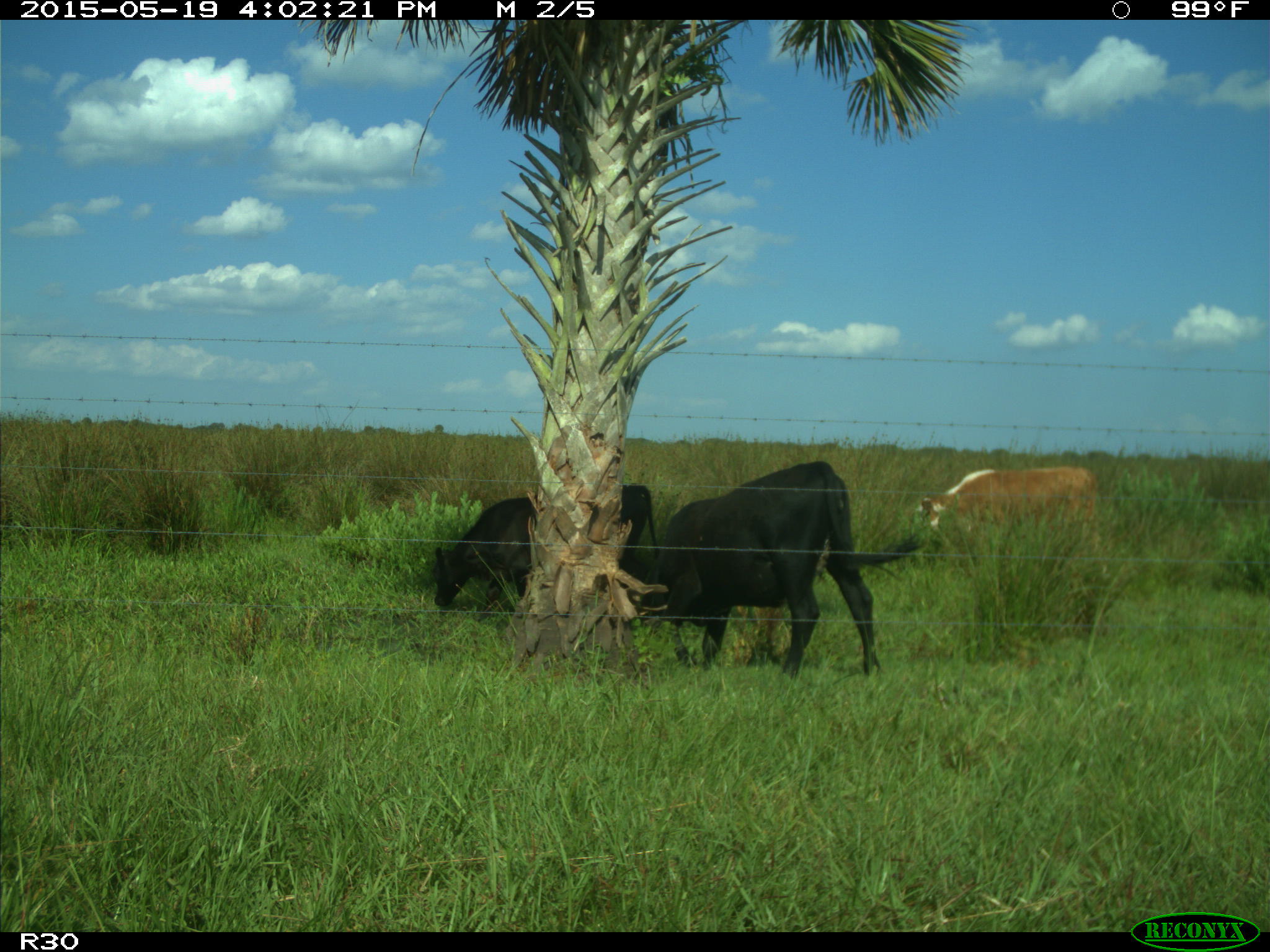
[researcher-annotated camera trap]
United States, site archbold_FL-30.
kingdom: Animalia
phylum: Chordata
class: Mammalia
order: Artiodactyla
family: Bovidae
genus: Bos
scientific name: Bos taurus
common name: domestic cow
Bos taurus (domestic cow).